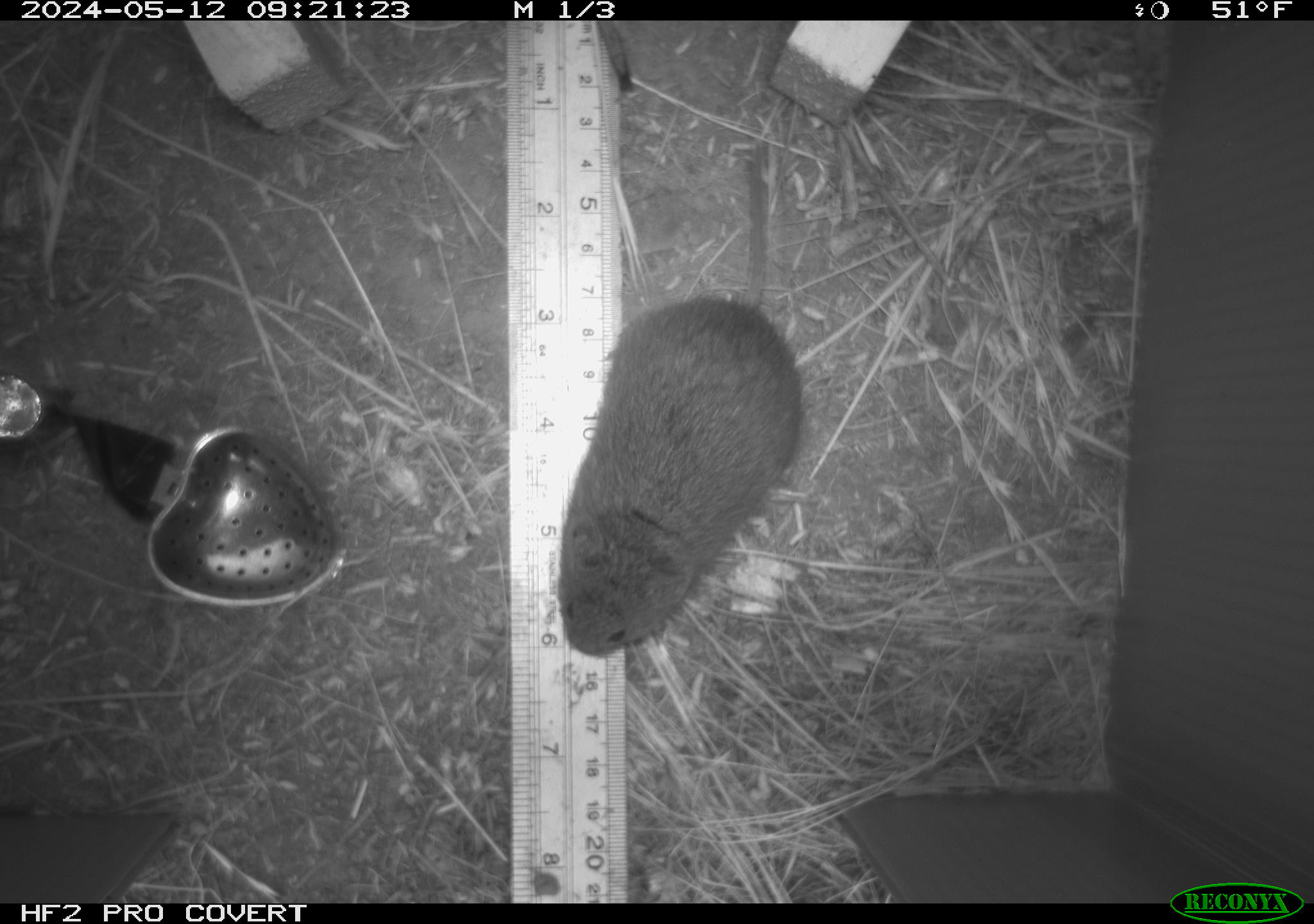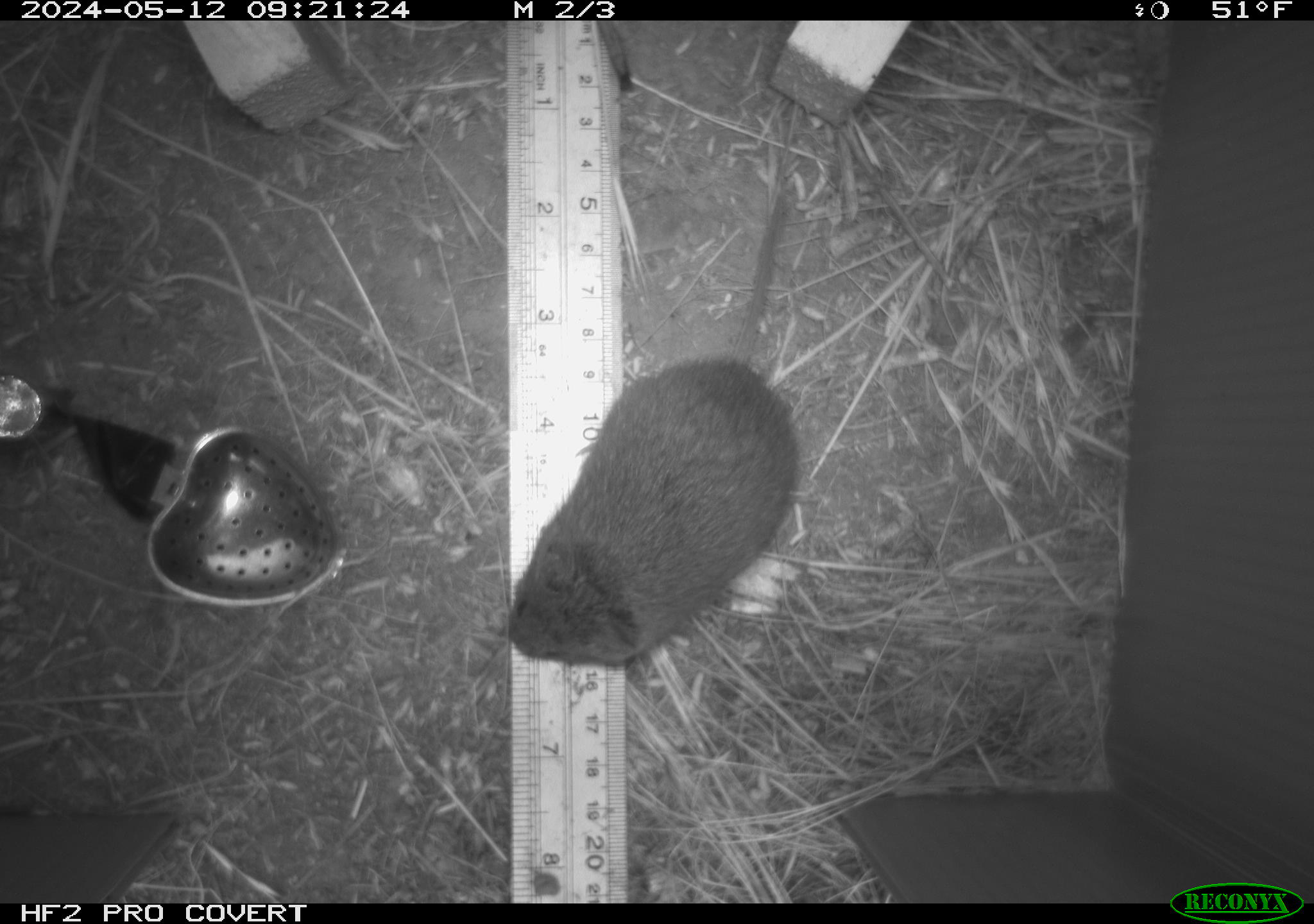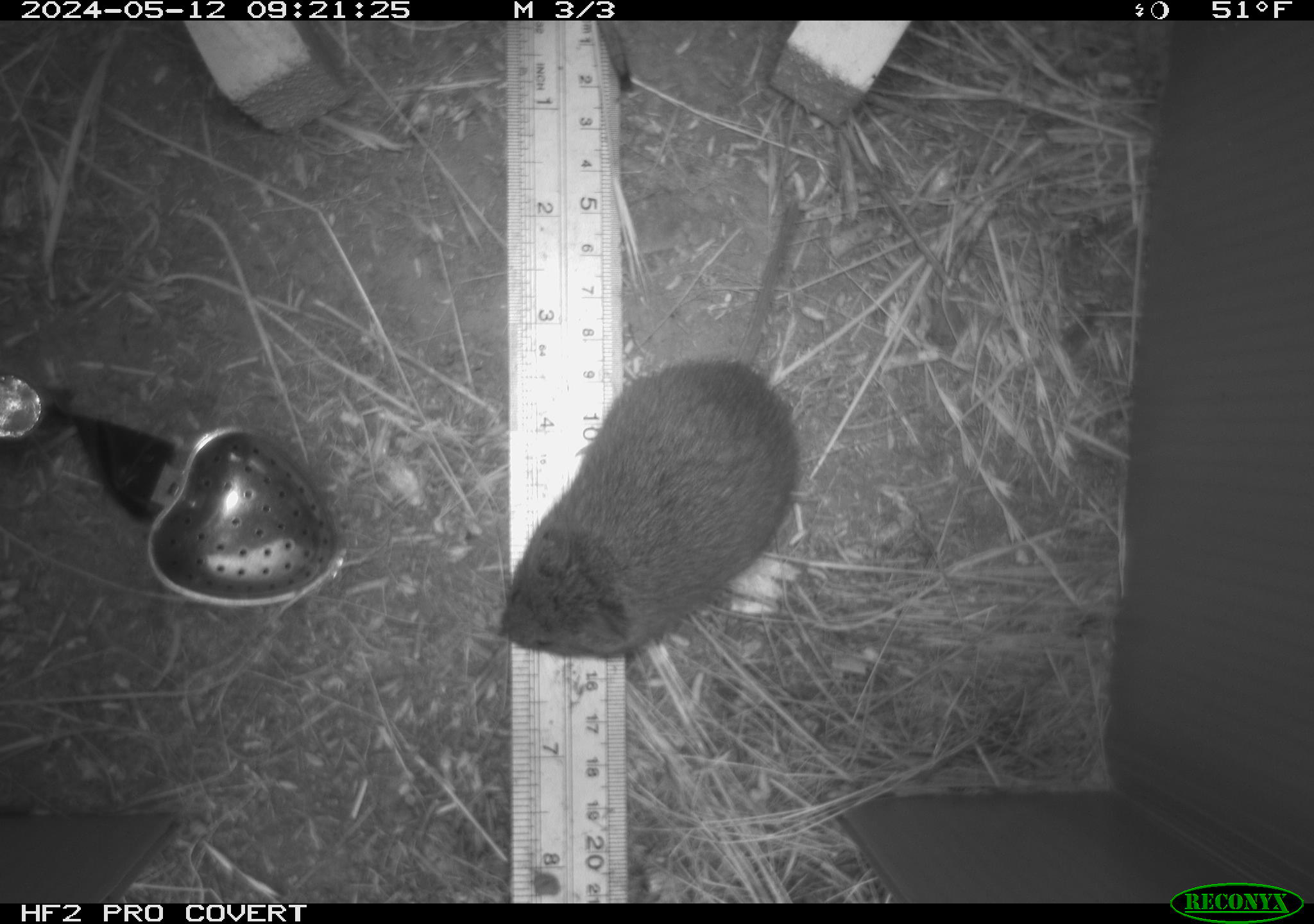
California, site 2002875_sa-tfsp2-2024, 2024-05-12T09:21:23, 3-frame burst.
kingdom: Animalia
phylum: Chordata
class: Mammalia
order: Rodentia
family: Cricetidae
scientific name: Arvicolinae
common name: voles, lemmings, and muskrats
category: arvicolinae subfamily